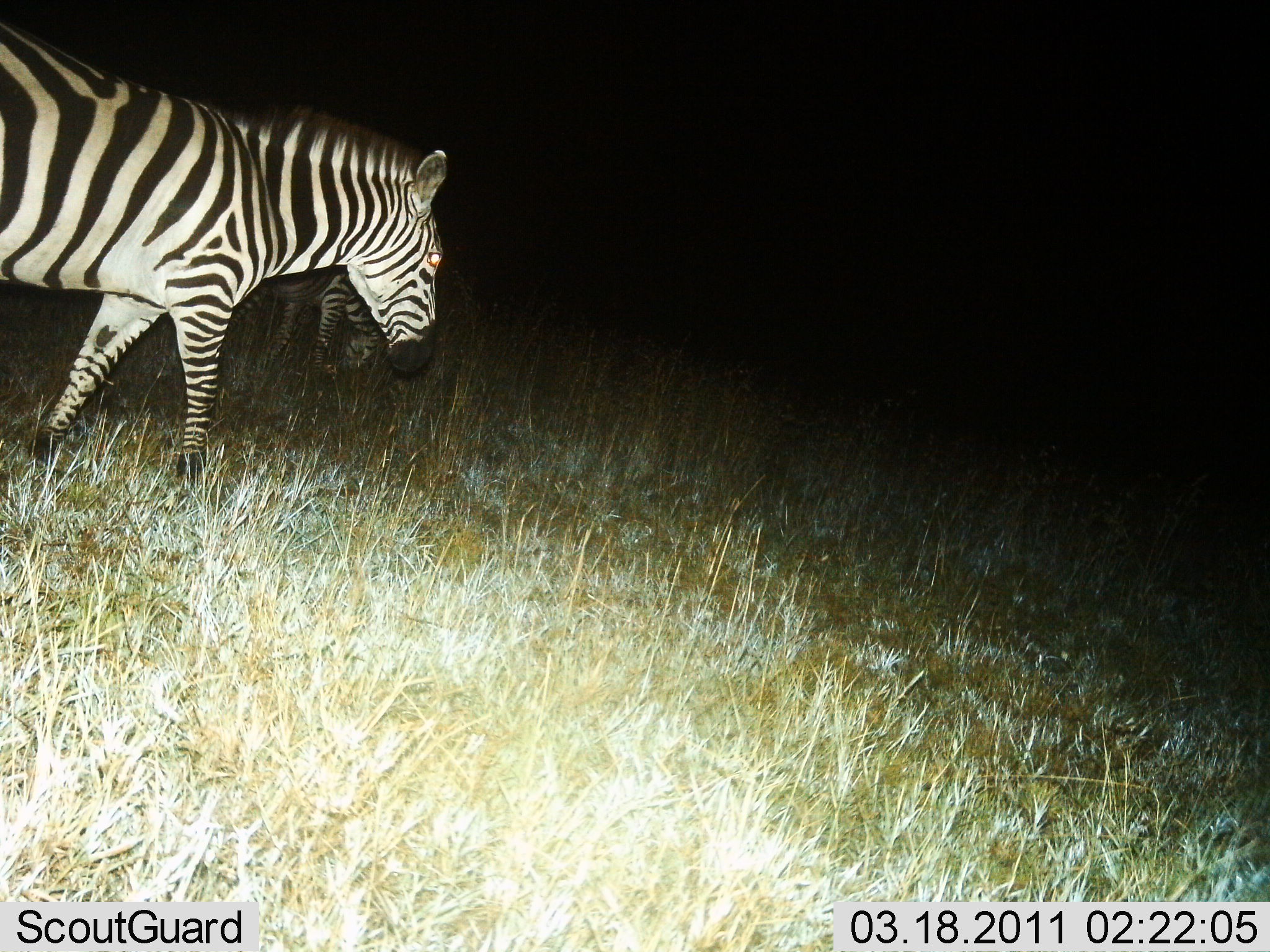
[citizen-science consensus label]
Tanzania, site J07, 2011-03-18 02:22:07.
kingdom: Animalia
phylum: Chordata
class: Mammalia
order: Perissodactyla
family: Equidae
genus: Equus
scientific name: Equus quagga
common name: plains zebra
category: zebra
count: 2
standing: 67%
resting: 0%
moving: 33%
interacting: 0%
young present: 0%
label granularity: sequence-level